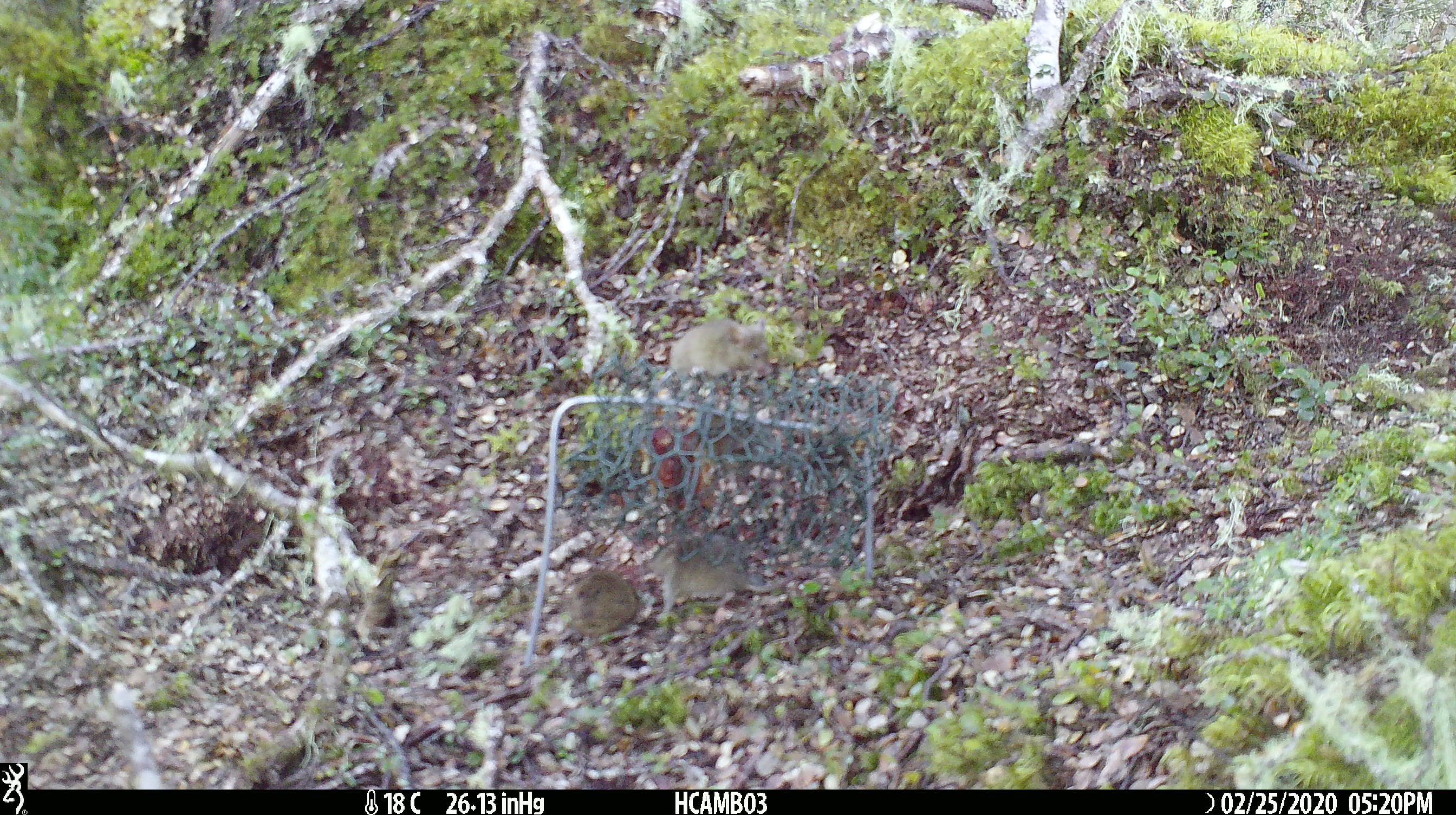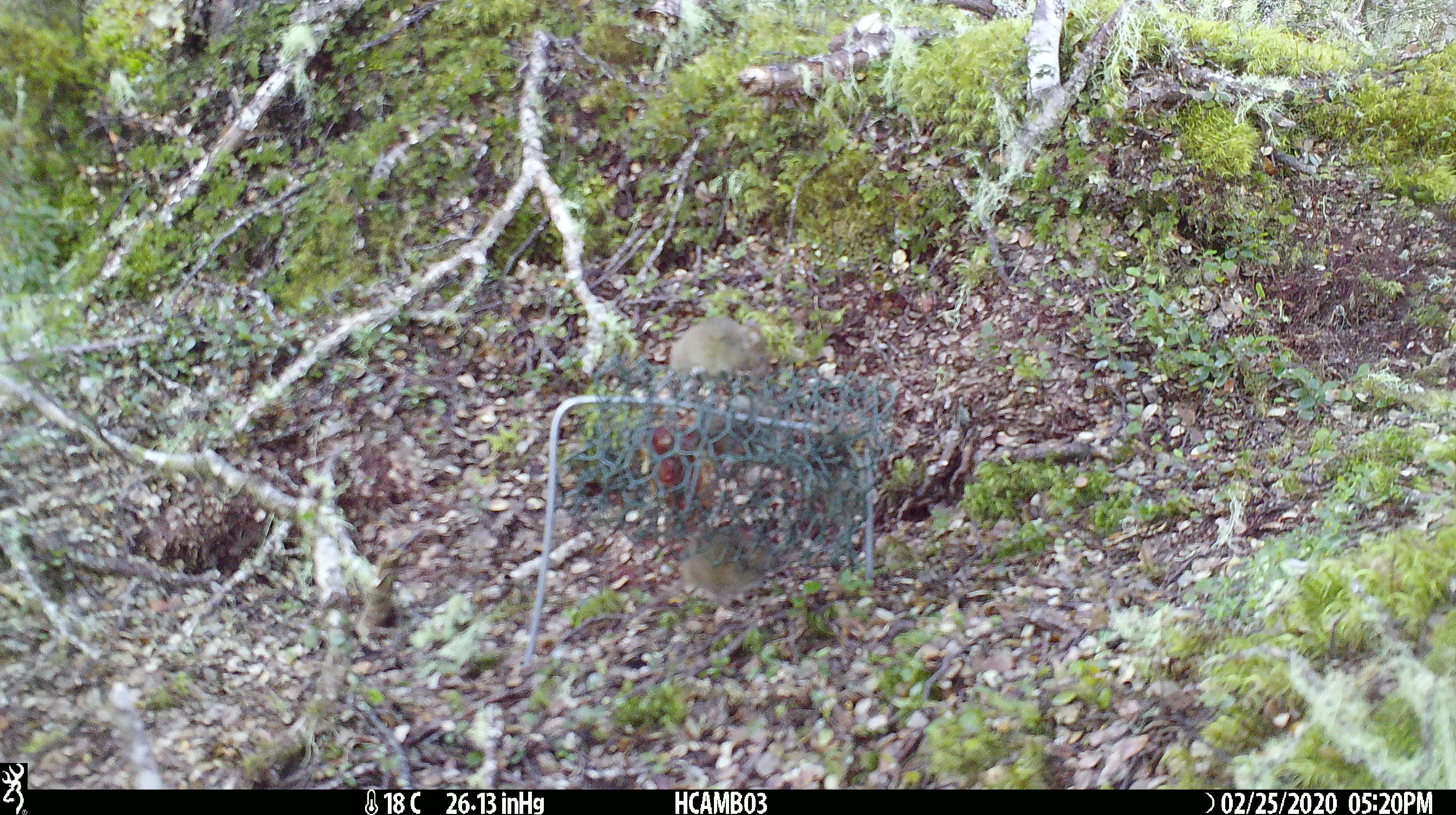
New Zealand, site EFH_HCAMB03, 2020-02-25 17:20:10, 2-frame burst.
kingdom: Animalia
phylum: Chordata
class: Mammalia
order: Rodentia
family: Muridae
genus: Mus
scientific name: Mus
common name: mouse